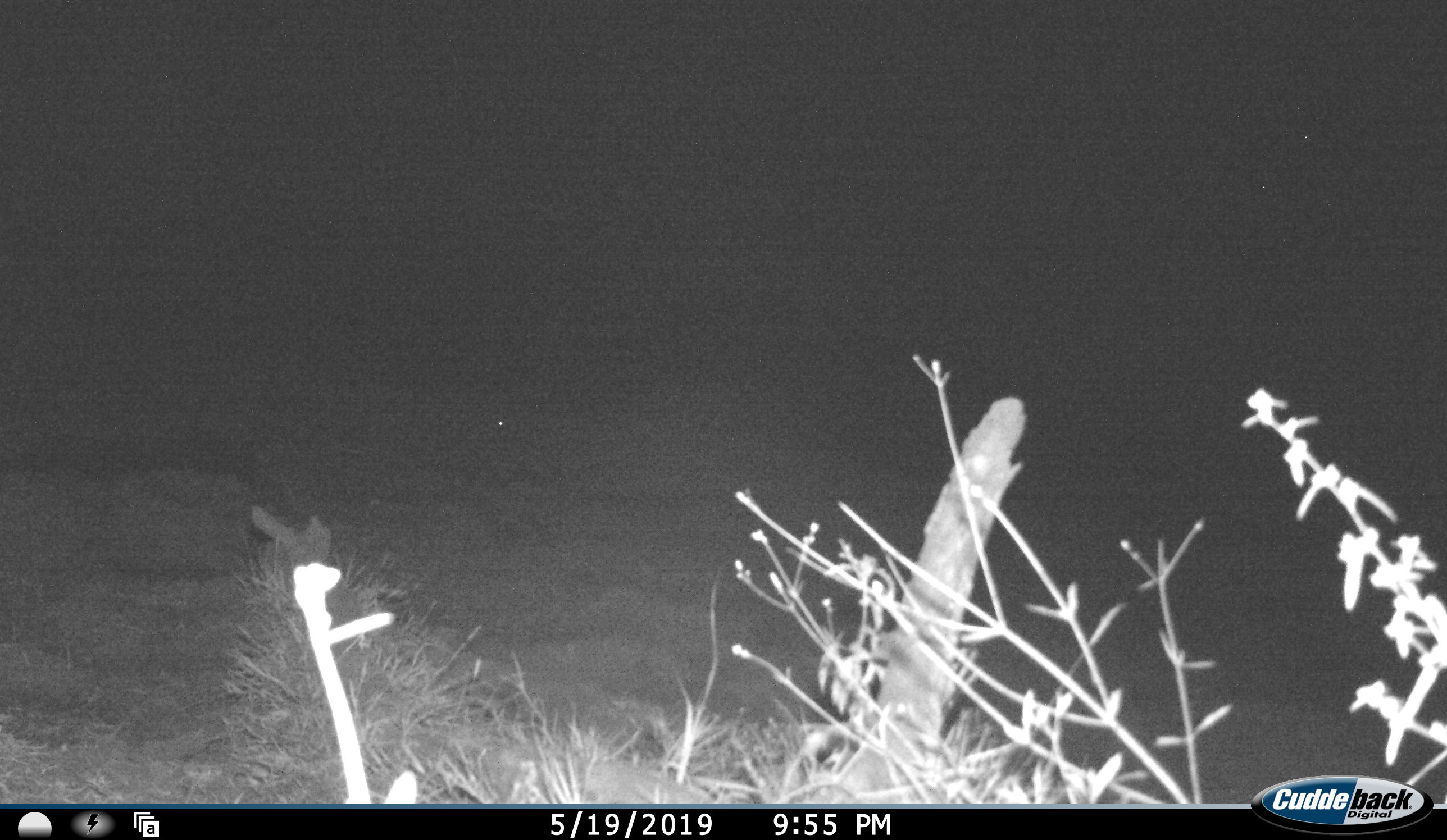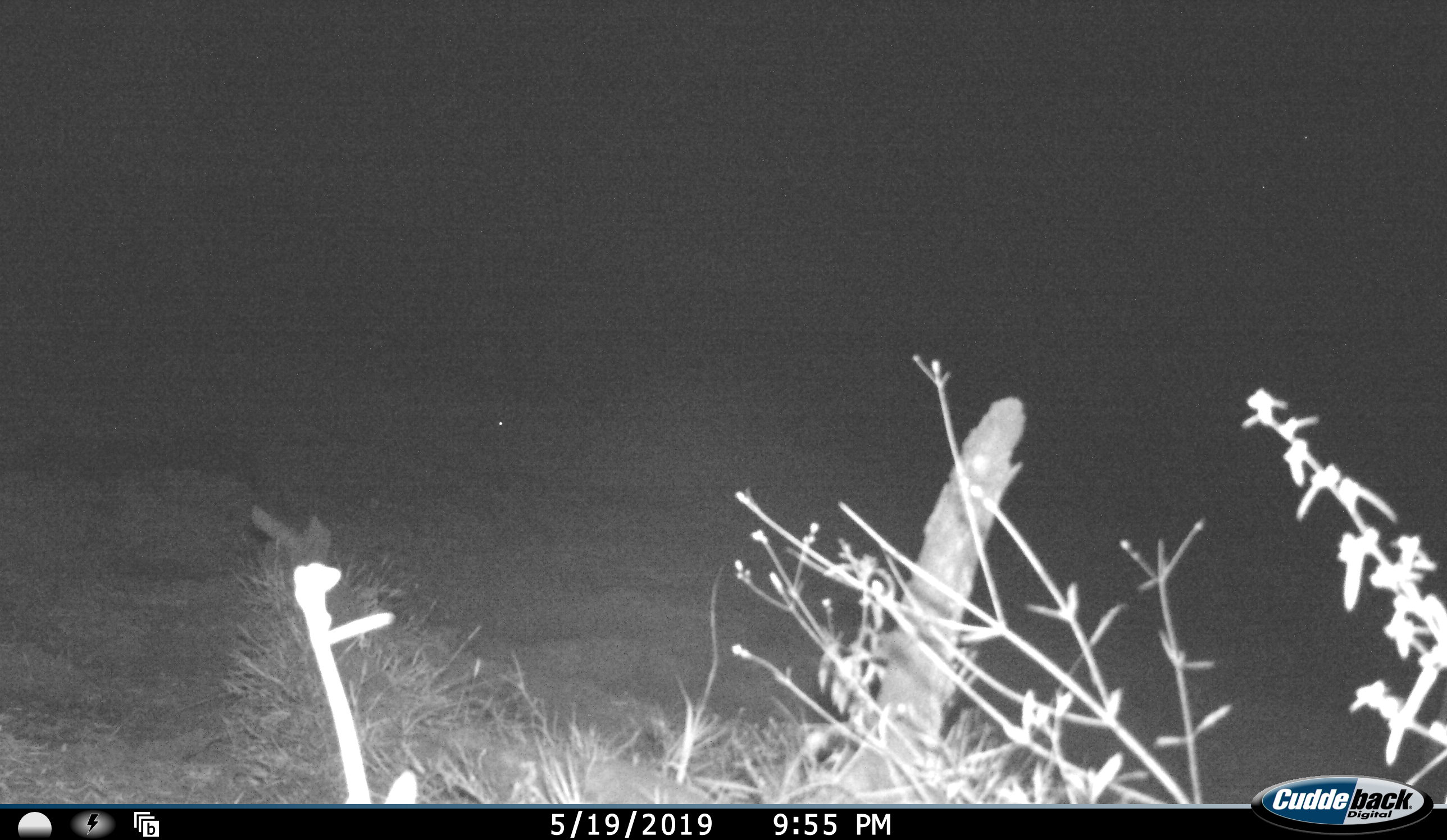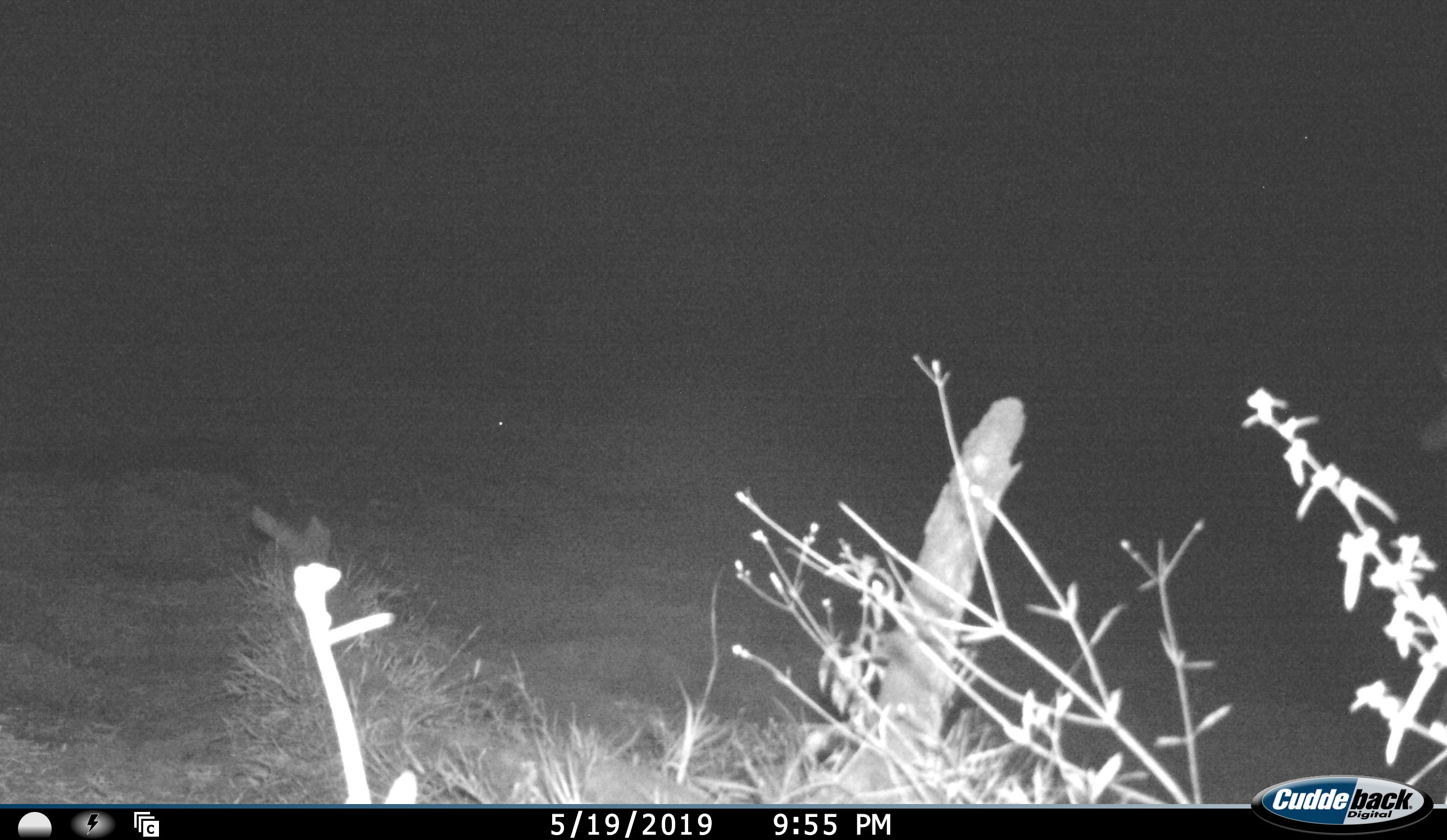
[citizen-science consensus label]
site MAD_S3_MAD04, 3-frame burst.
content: unidentified animal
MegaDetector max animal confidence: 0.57